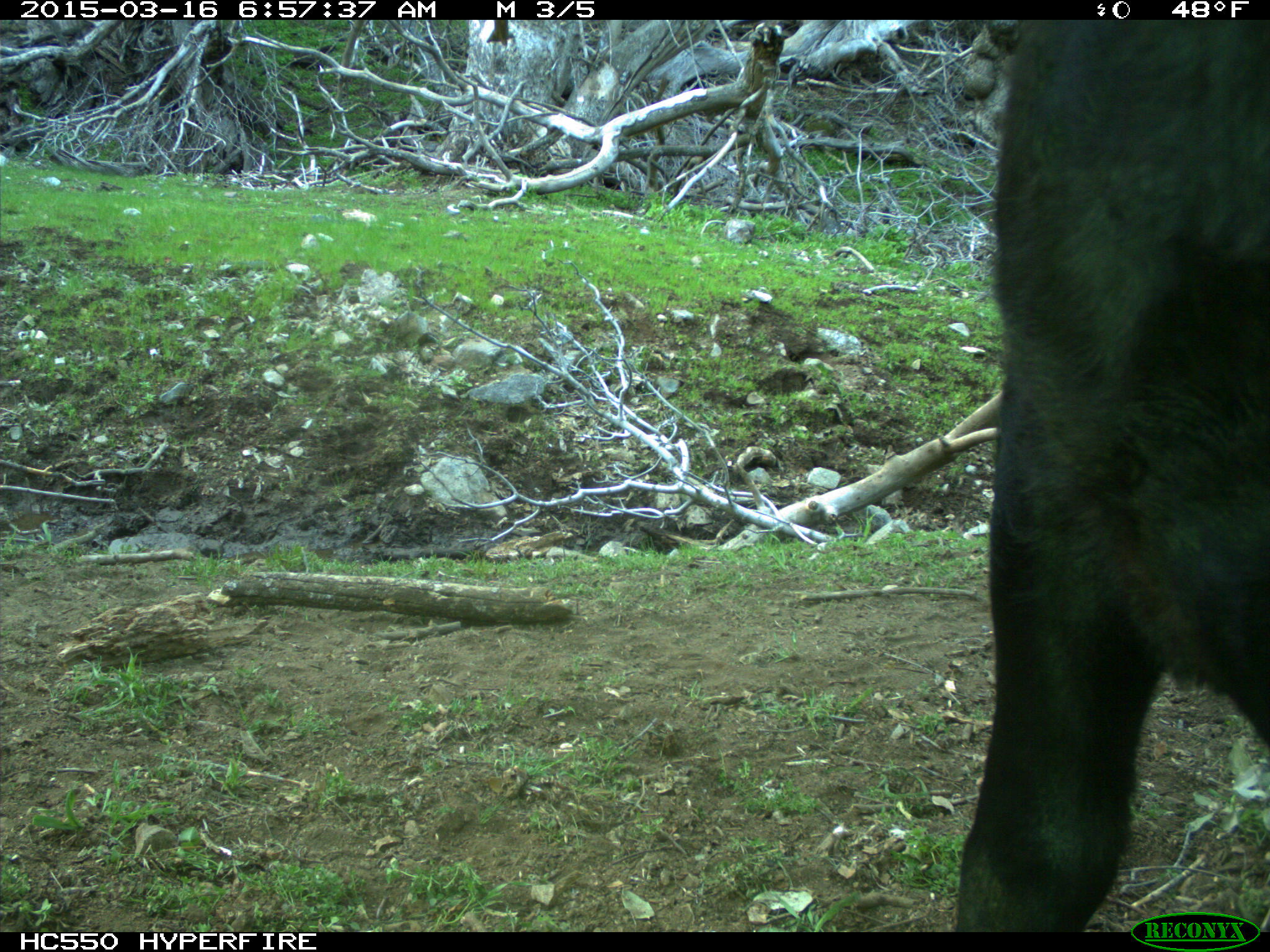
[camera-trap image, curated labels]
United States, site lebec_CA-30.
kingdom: Animalia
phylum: Chordata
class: Mammalia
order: Artiodactyla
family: Bovidae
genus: Bos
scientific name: Bos taurus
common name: domestic cow